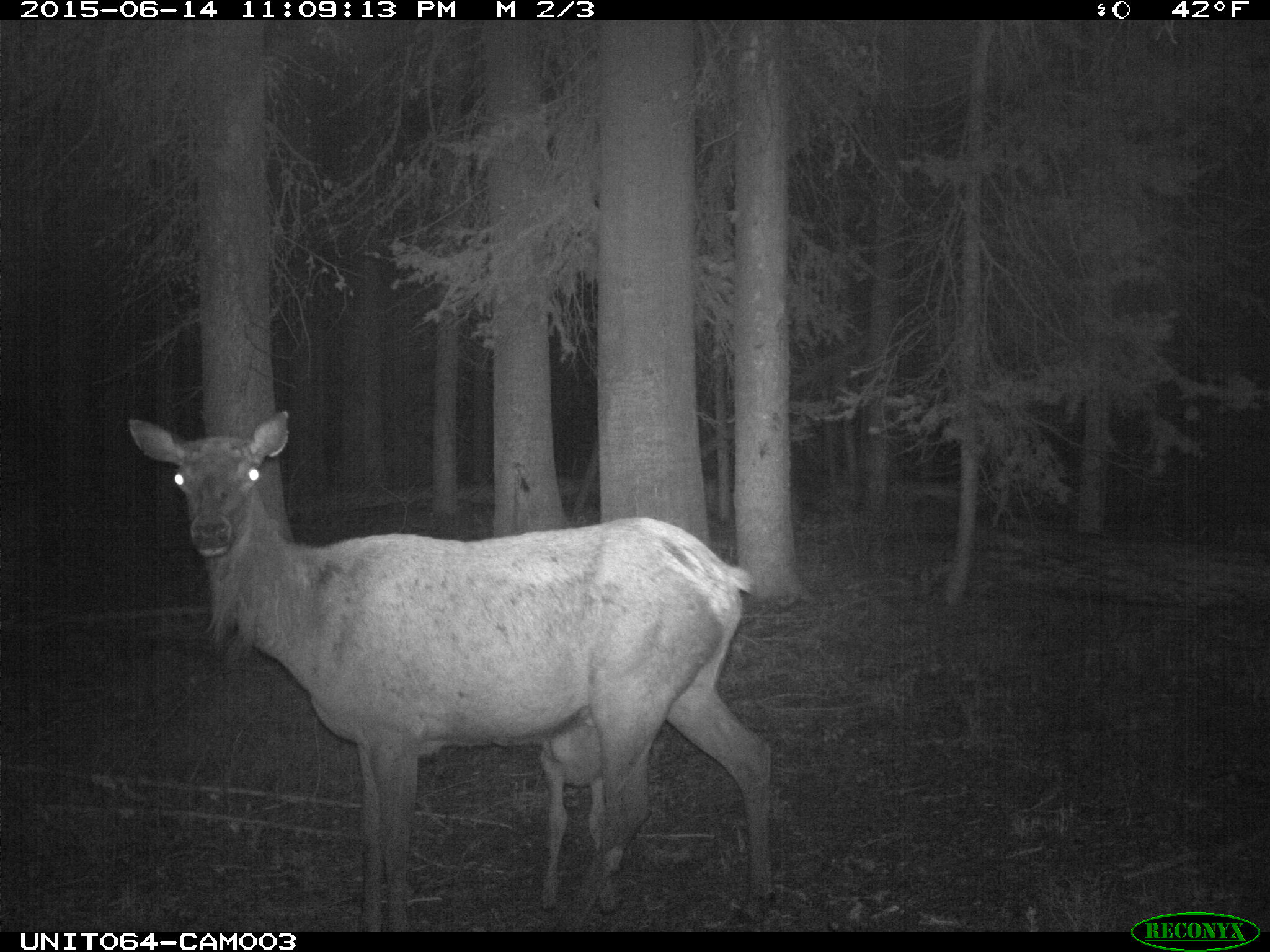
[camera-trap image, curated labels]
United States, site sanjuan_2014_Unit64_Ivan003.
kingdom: Animalia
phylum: Chordata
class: Mammalia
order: Artiodactyla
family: Cervidae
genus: Cervus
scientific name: Cervus elaphus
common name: red deer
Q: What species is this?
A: Cervus elaphus (red deer).